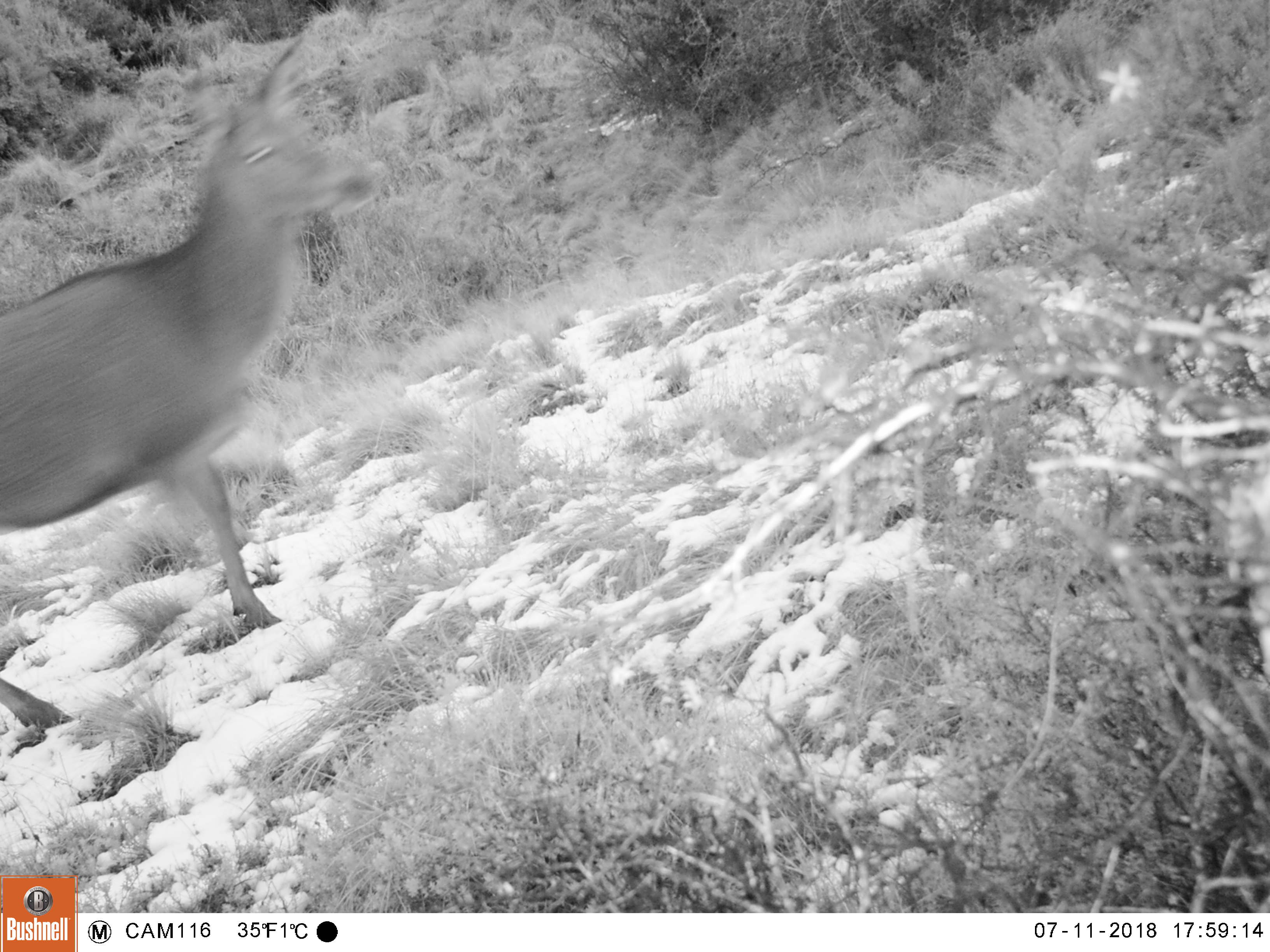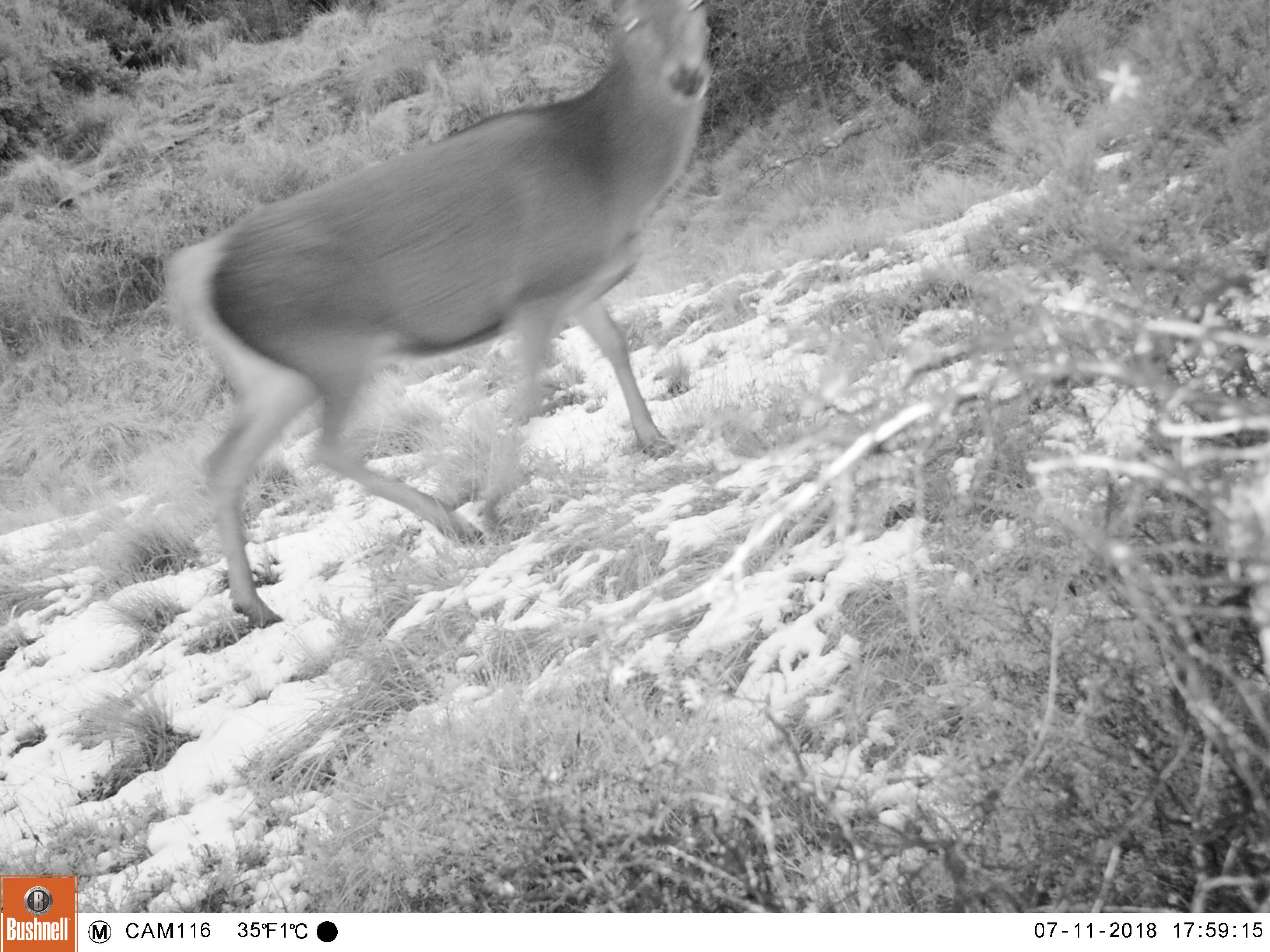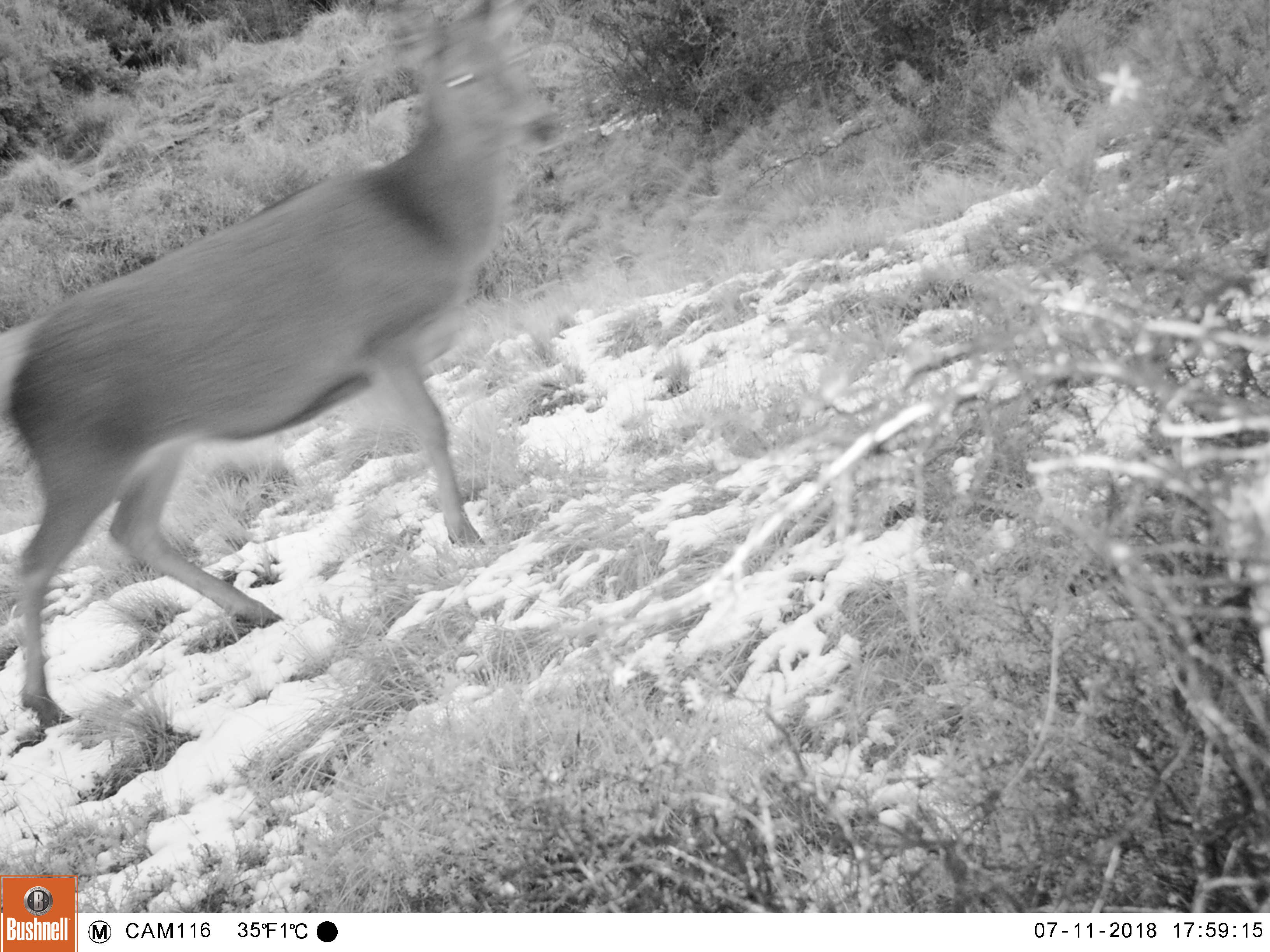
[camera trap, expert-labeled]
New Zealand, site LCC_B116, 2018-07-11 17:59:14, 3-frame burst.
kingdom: Animalia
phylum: Chordata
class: Mammalia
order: Artiodactyla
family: Cervidae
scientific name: Cervidae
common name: deer